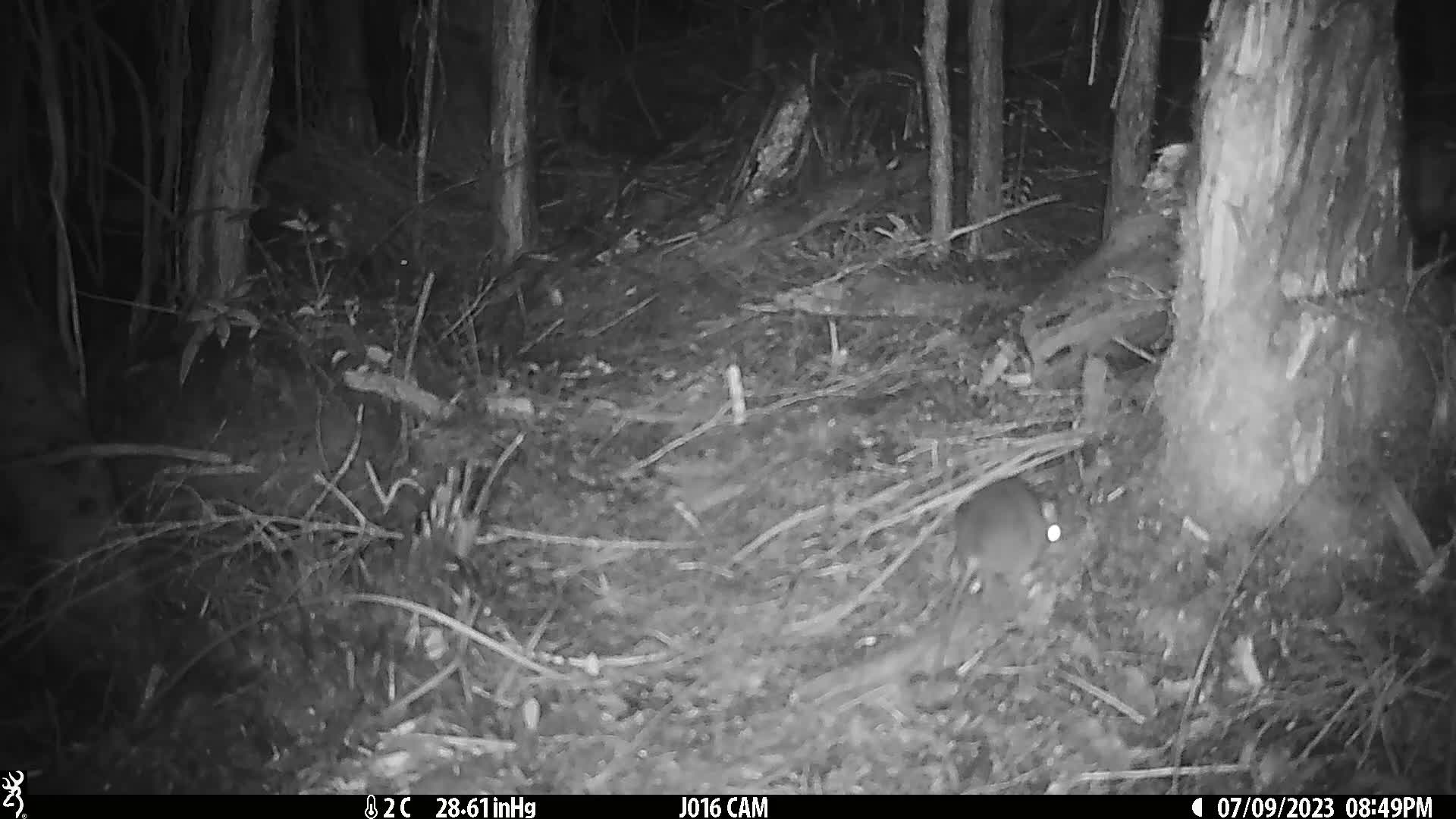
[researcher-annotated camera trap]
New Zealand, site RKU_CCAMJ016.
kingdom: Animalia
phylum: Chordata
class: Mammalia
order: Rodentia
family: Muridae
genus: Rattus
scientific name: Rattus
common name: rat